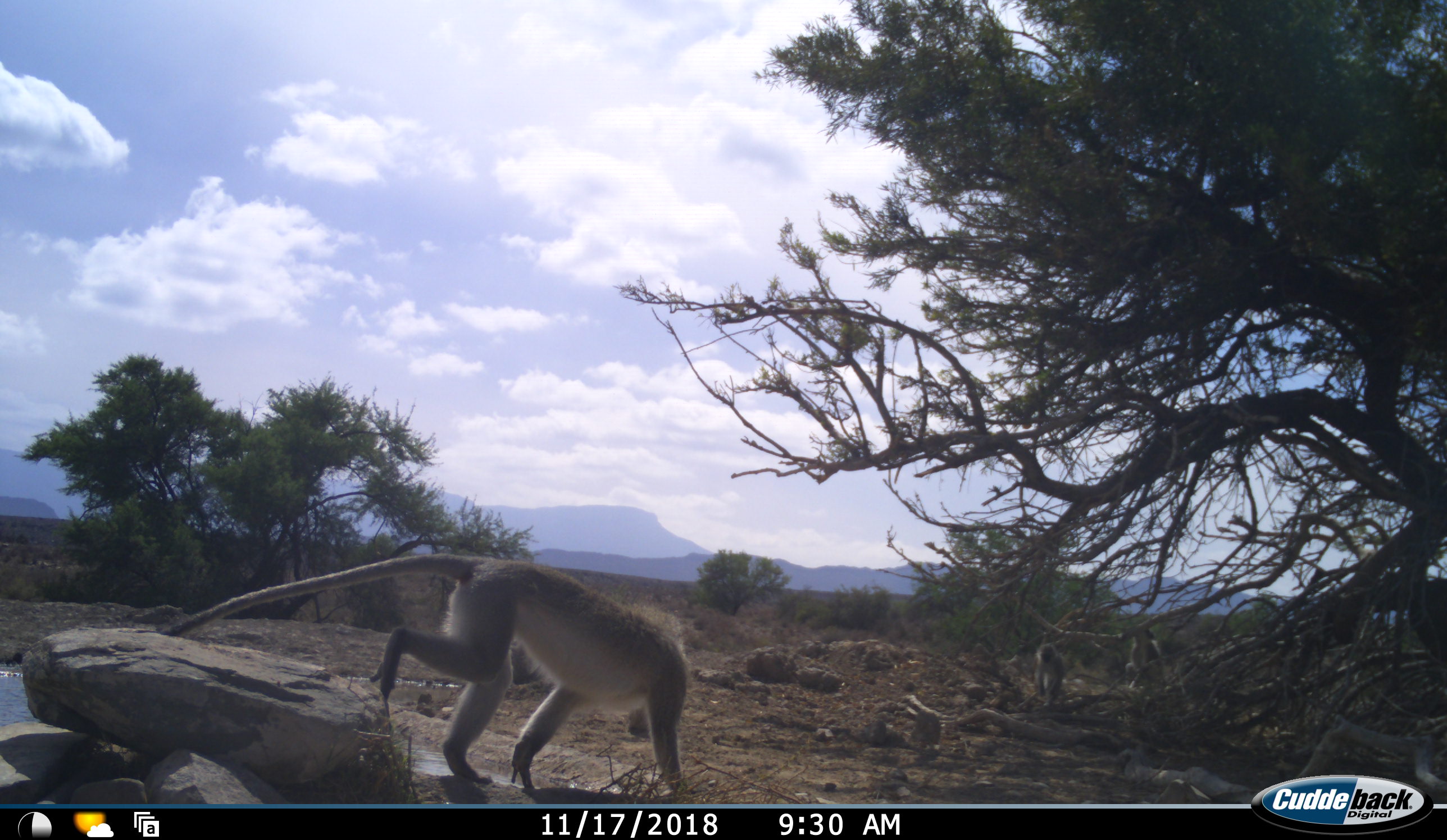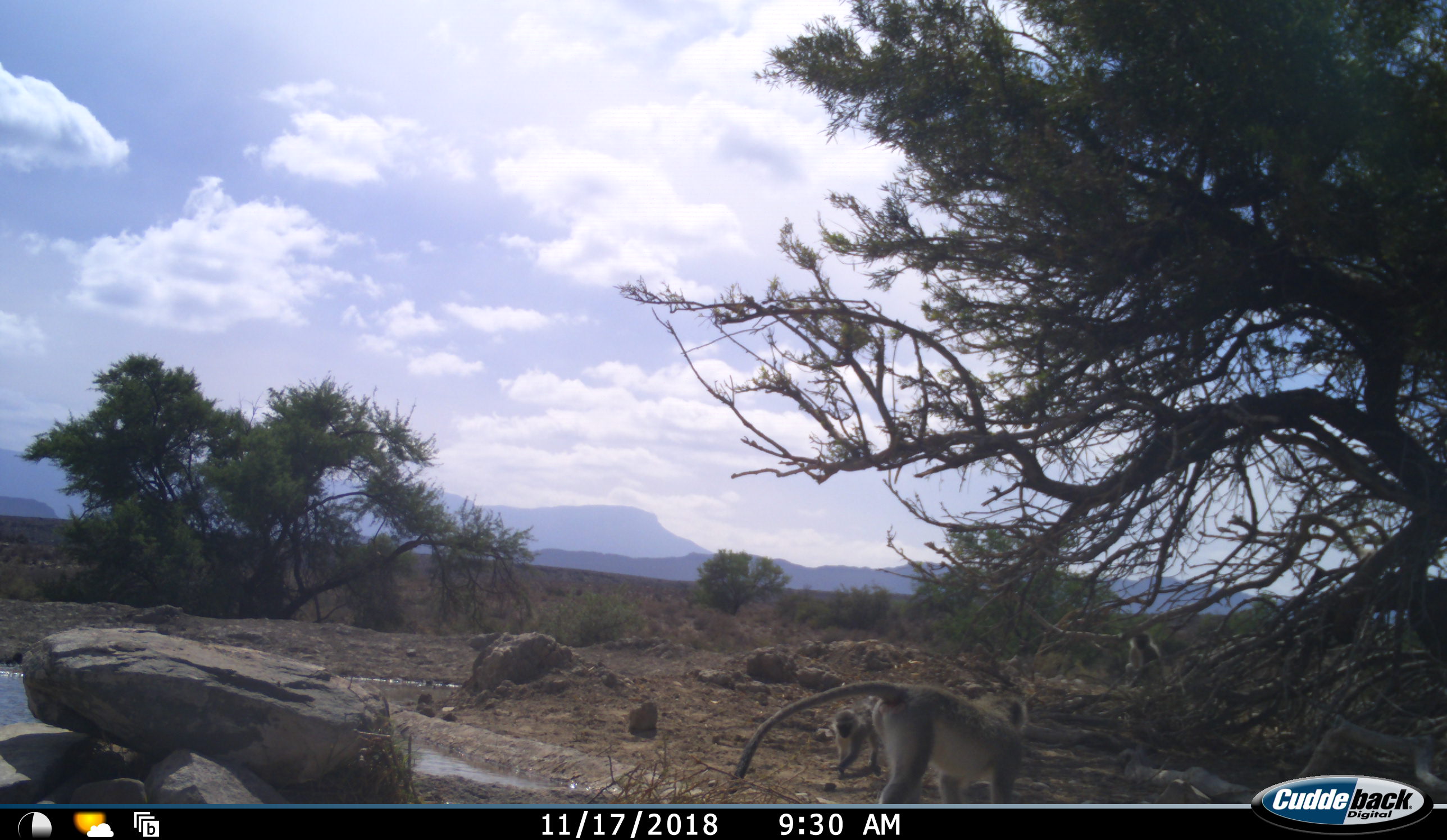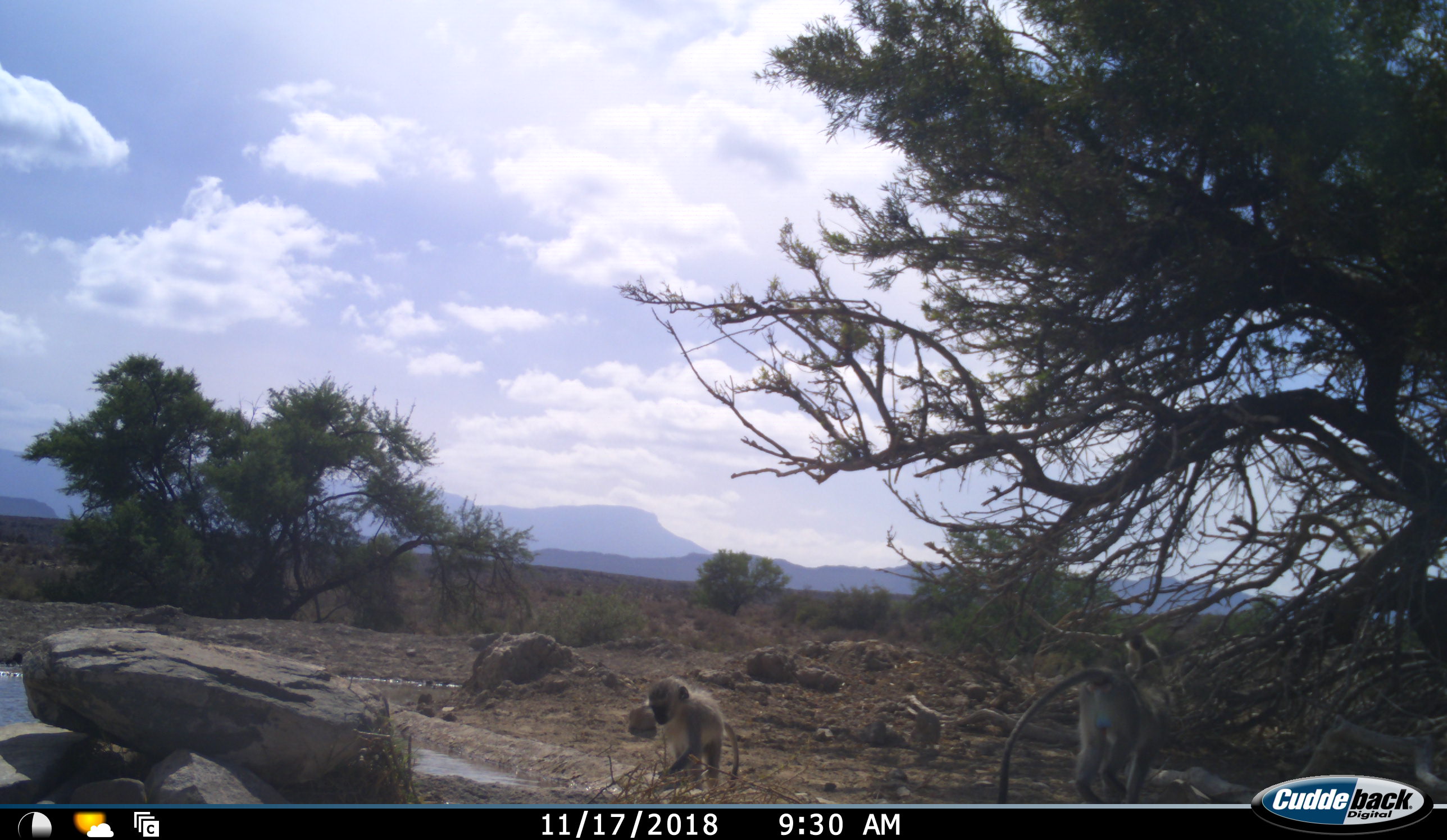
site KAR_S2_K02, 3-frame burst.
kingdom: Animalia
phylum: Chordata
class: Mammalia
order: Primates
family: Cercopithecidae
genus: Chlorocebus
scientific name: Chlorocebus pygerythrus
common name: vervet monkey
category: monkeyvervet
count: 3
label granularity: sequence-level